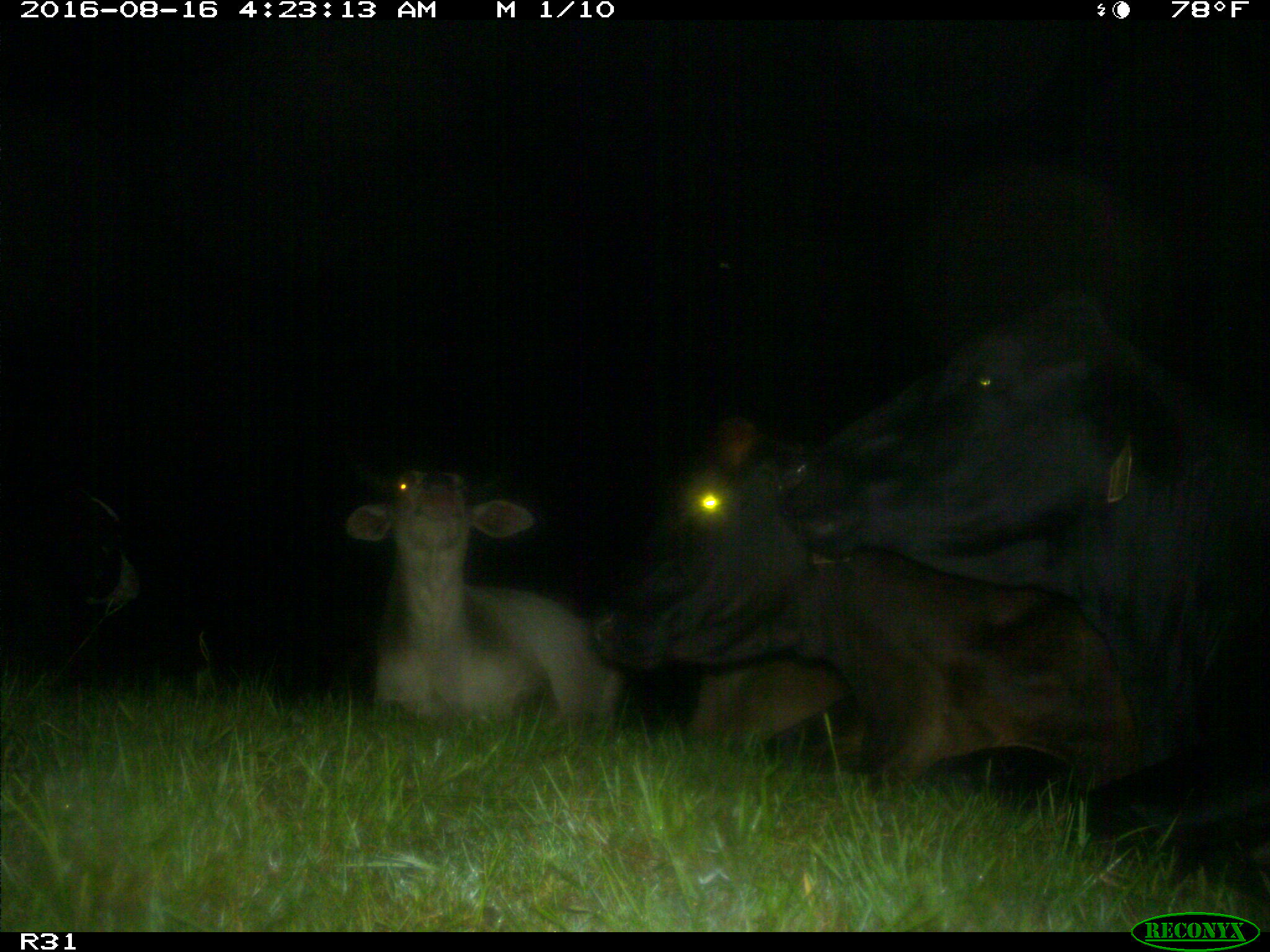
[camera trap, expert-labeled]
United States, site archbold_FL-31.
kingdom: Animalia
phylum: Chordata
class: Mammalia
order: Artiodactyla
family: Bovidae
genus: Bos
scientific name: Bos taurus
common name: domestic cow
Bos taurus (domestic cow).